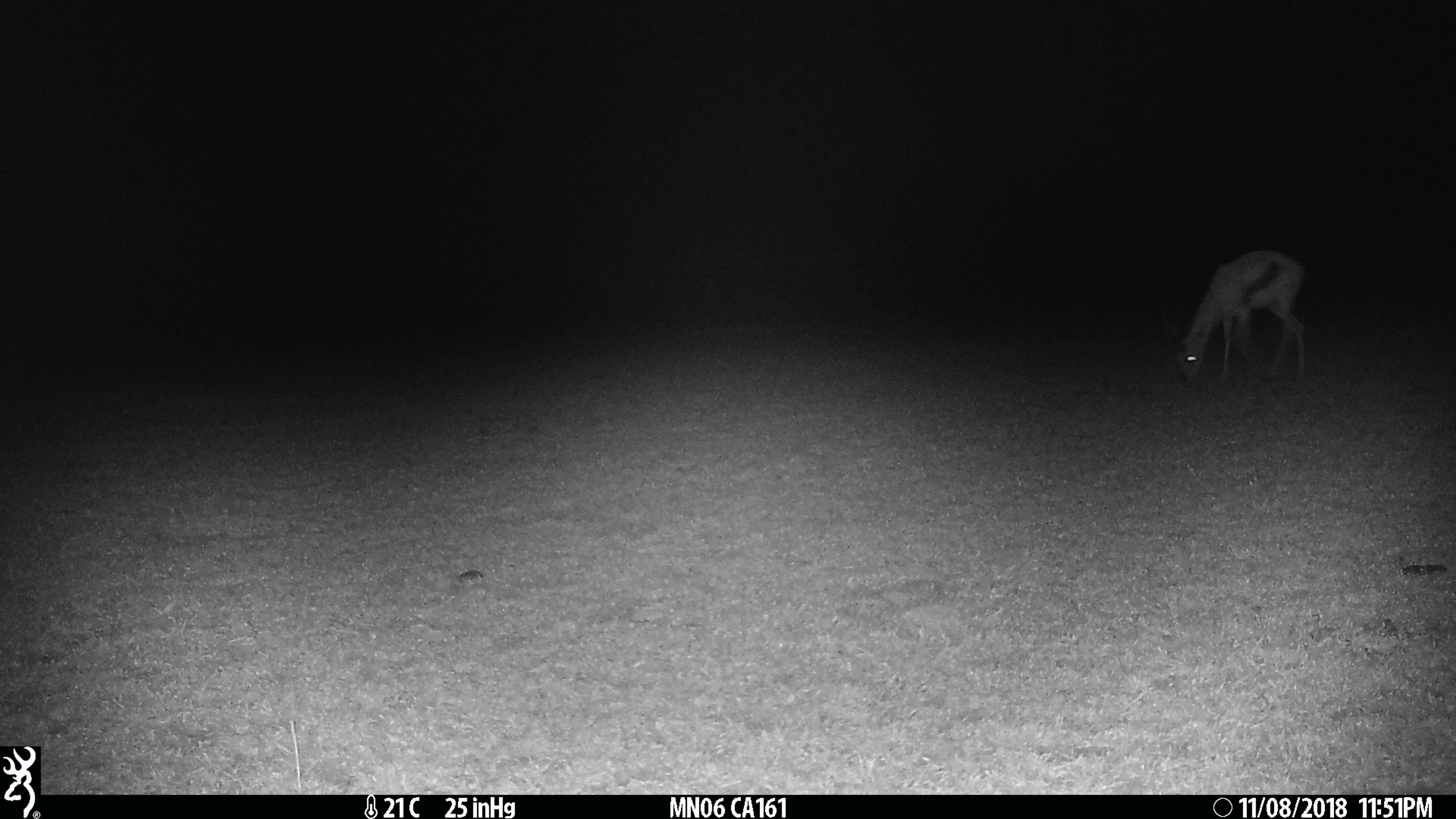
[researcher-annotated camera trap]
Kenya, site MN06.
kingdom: Animalia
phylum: Chordata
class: Mammalia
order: Artiodactyla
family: Bovidae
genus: Eudorcas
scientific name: Eudorcas thomsonii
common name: thomon's gazelle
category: gazelle thomsons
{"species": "gazelle thomsons (thomon's gazelle) (Eudorcas thomsonii)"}